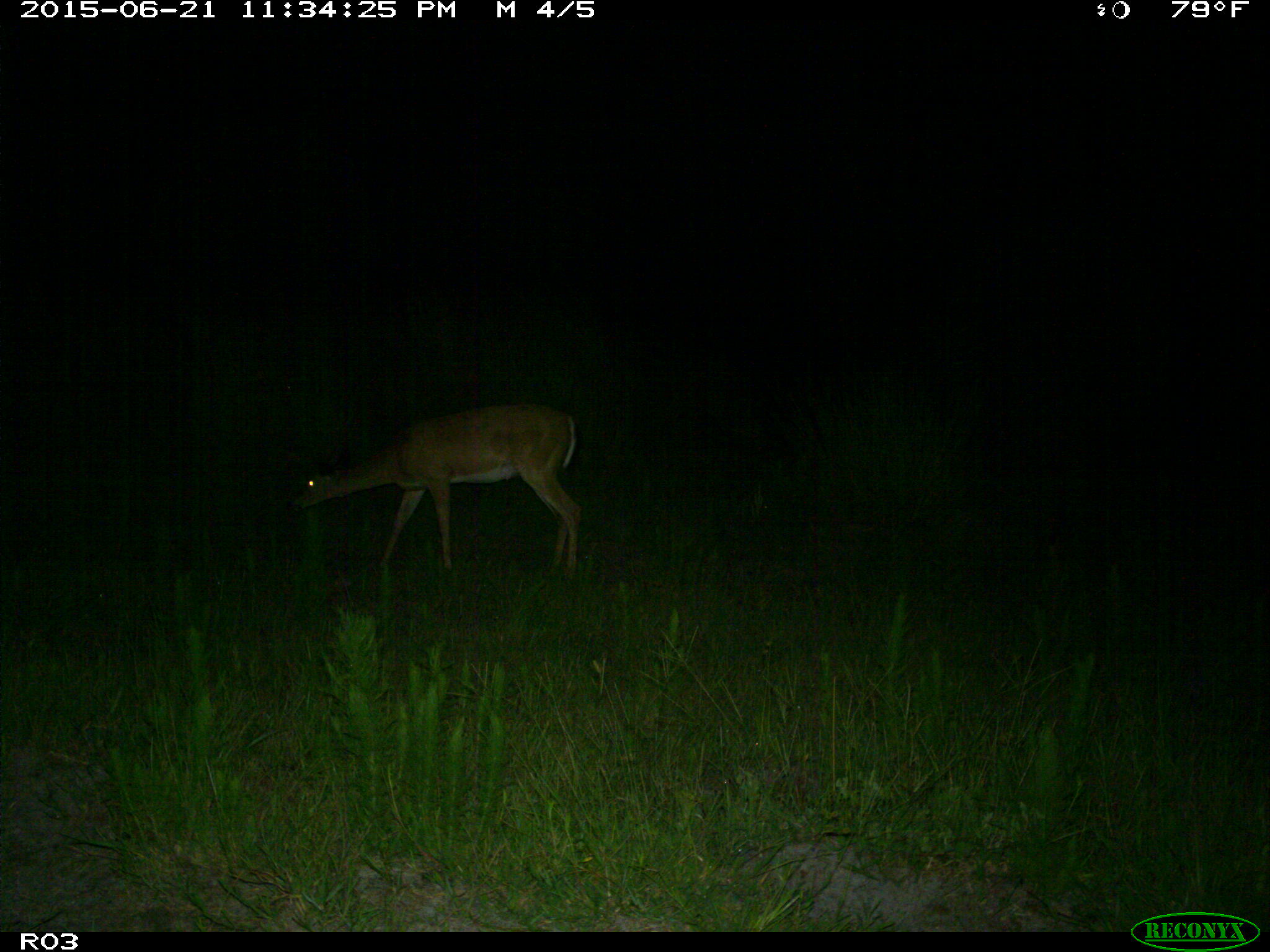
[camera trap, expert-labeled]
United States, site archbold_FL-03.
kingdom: Animalia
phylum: Chordata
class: Mammalia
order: Artiodactyla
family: Cervidae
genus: Odocoileus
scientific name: Odocoileus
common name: deer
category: unidentified deer